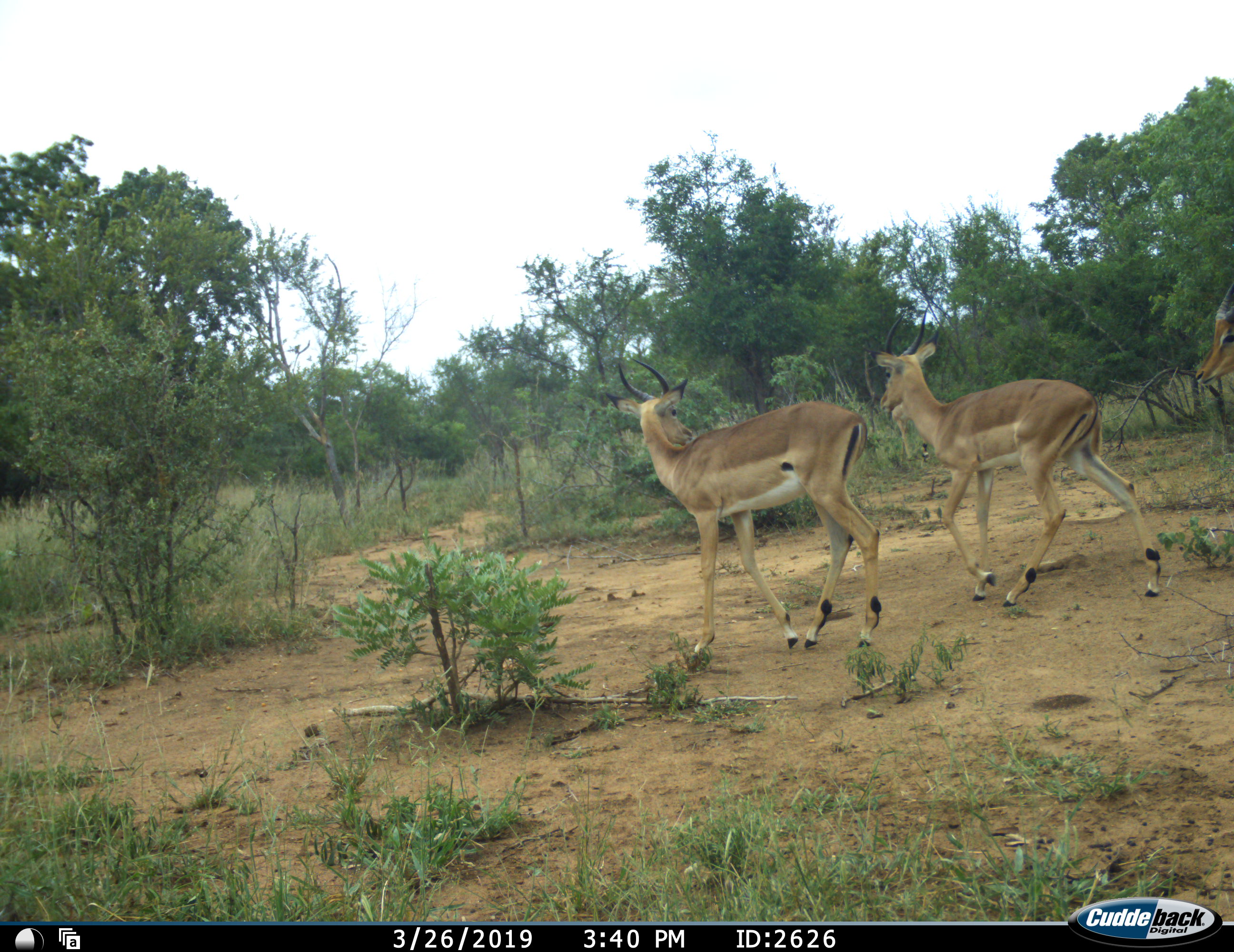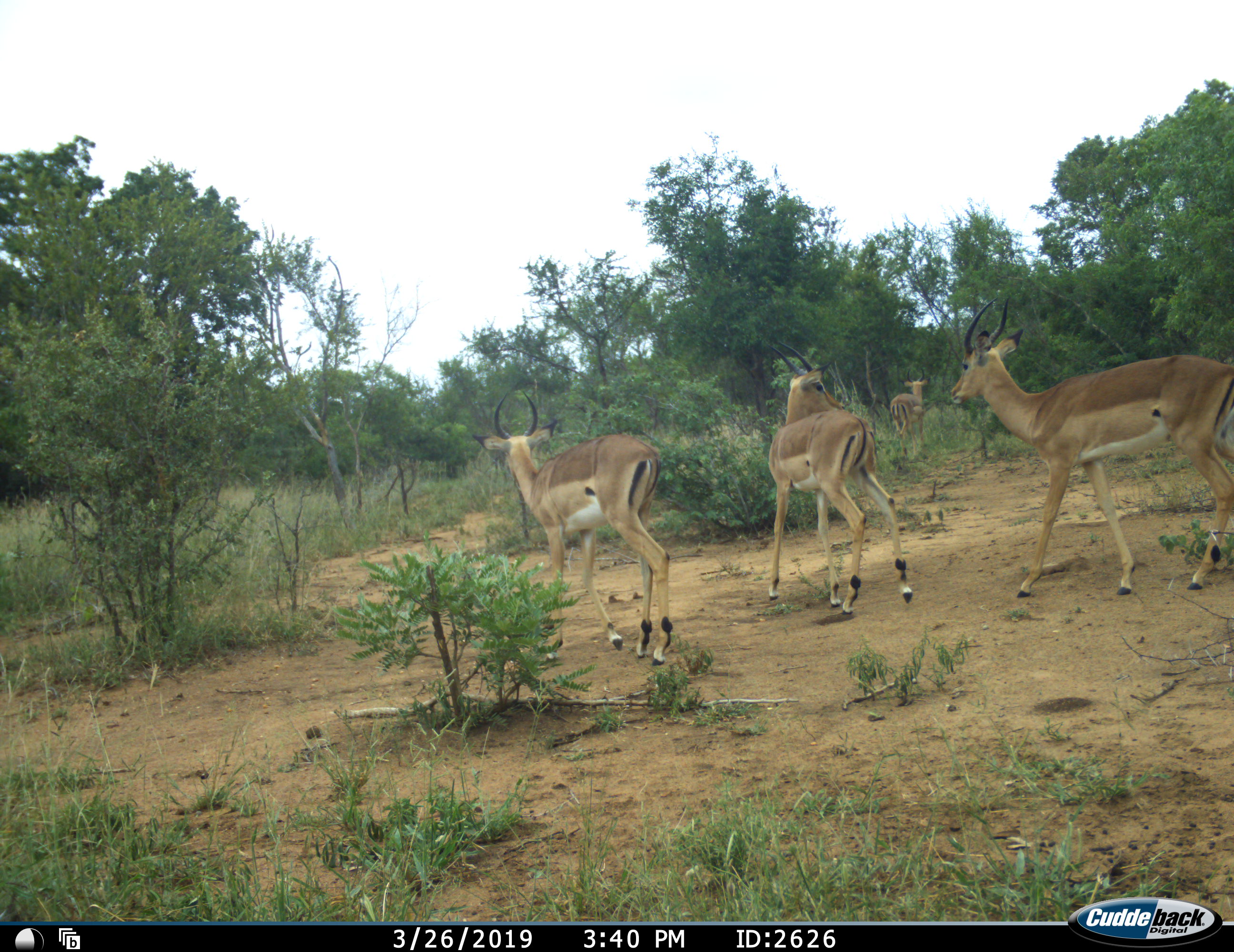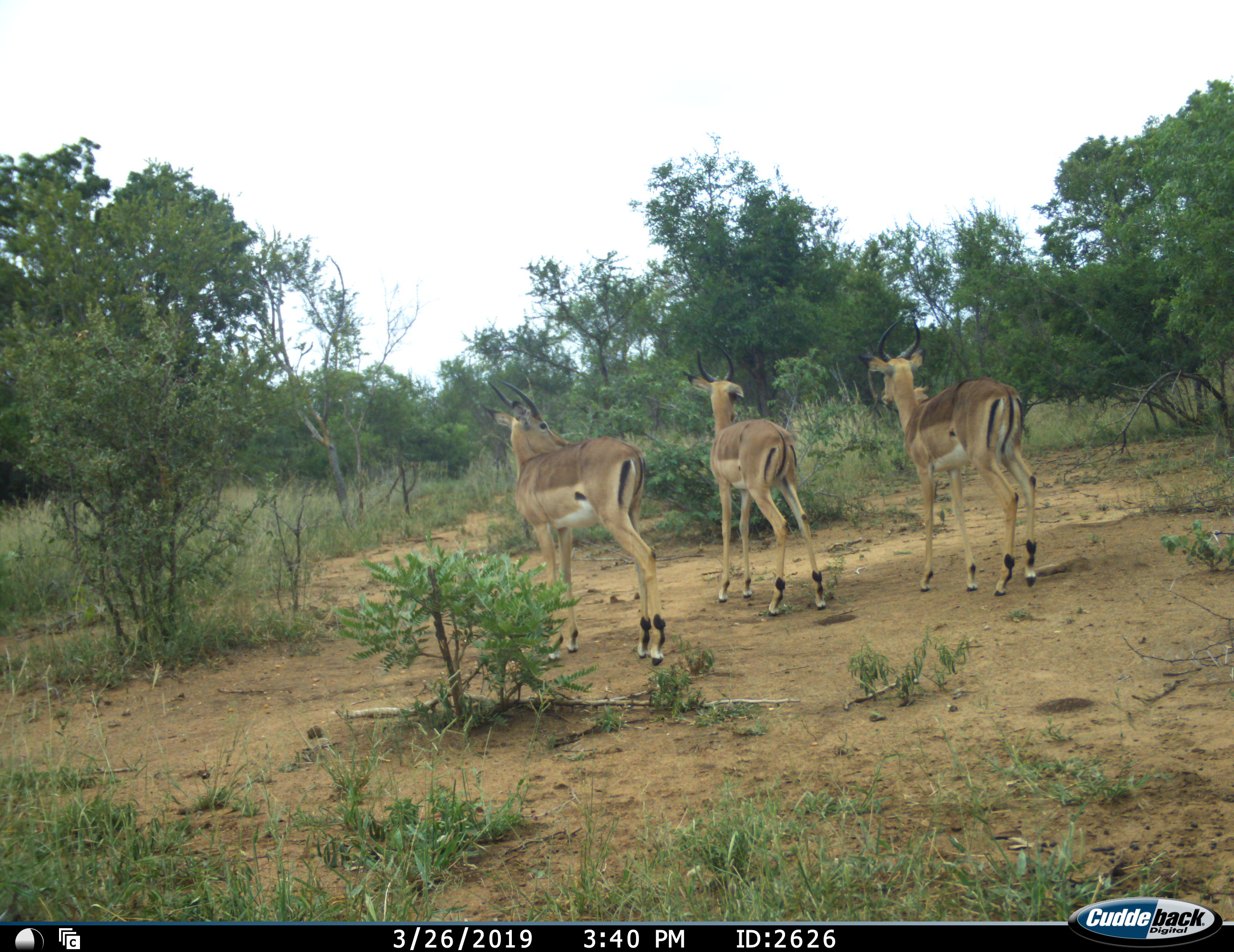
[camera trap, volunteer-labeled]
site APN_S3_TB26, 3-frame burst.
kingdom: Animalia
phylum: Chordata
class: Mammalia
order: Artiodactyla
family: Bovidae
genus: Aepyceros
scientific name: Aepyceros melampus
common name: impala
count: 4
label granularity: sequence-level